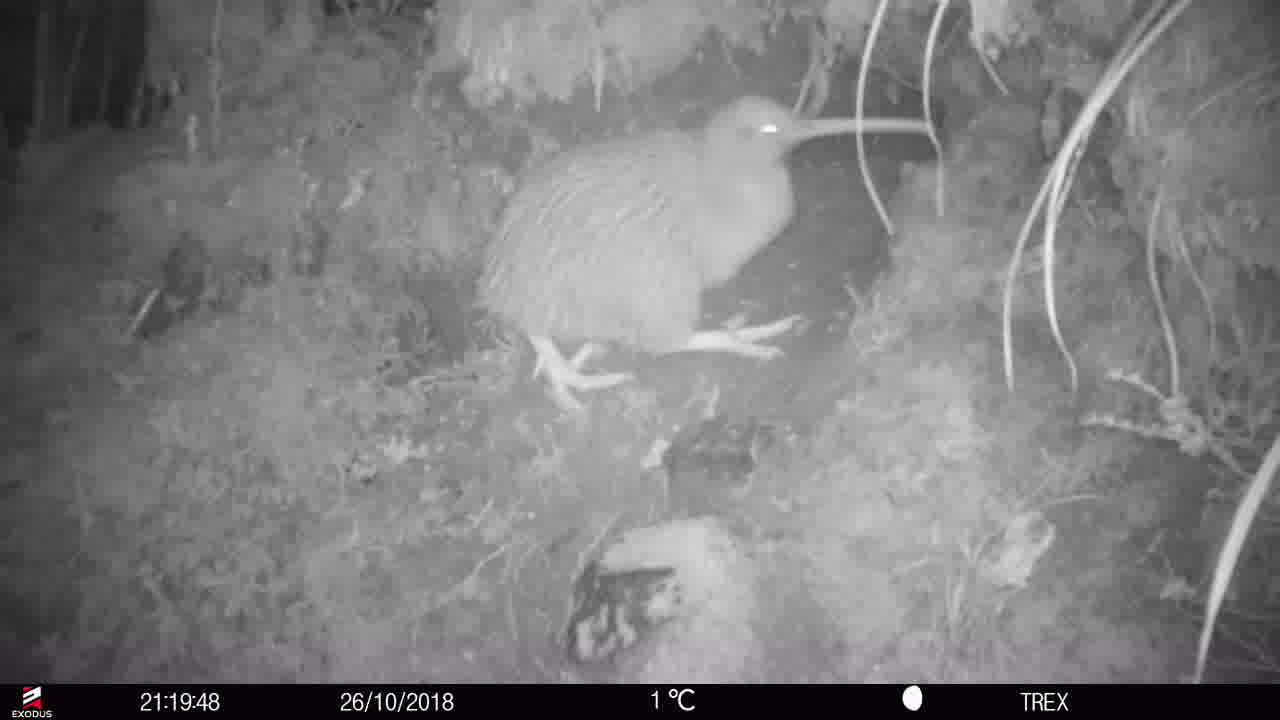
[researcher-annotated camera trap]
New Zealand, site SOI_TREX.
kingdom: Animalia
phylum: Chordata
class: Aves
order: Apterygiformes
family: Apterygidae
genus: Apteryx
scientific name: Apteryx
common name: kiwi